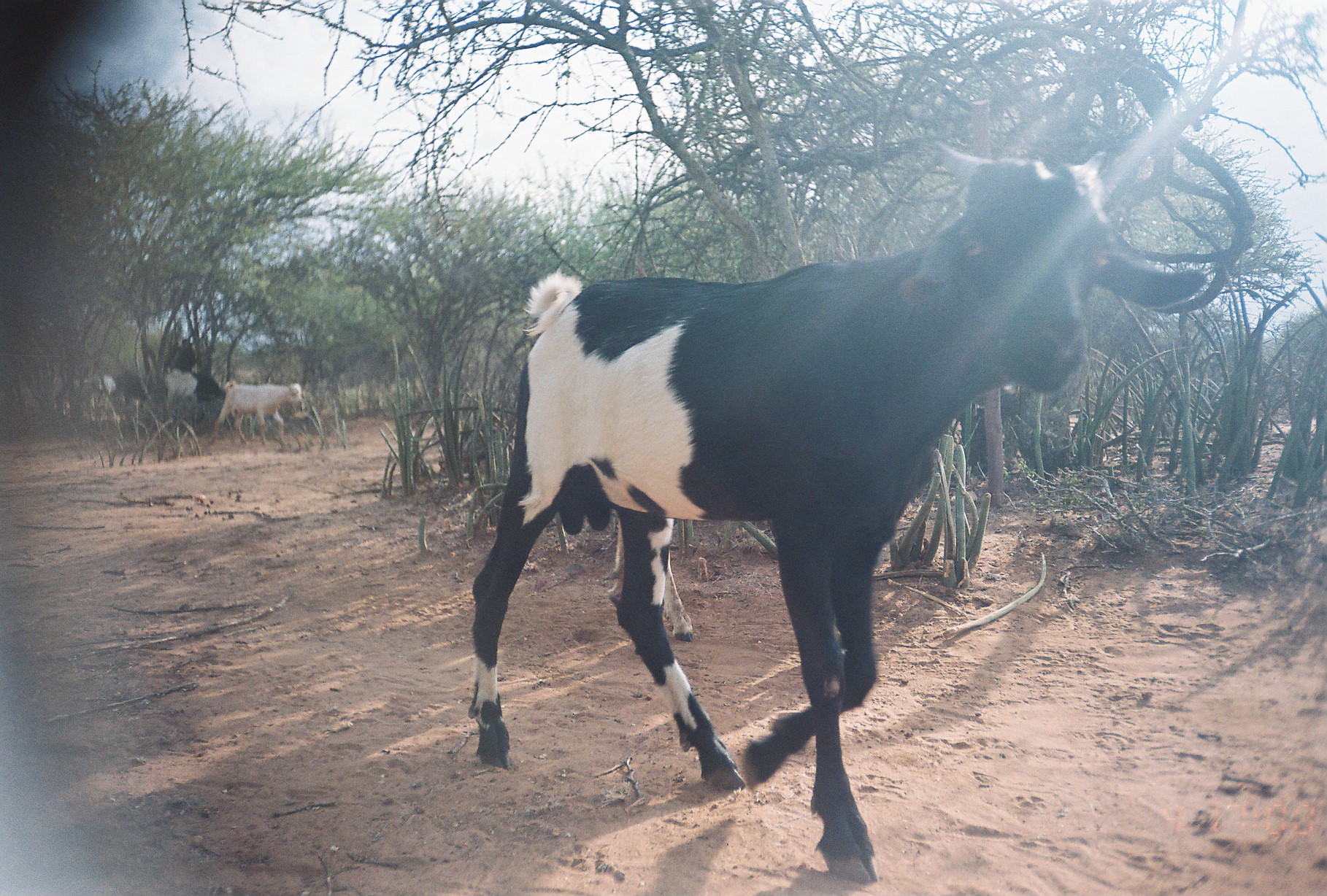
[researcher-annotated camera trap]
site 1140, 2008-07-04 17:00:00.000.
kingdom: Animalia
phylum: Chordata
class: Mammalia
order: Artiodactyla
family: Bovidae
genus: Capra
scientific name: Capra aegagrus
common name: wild goat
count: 4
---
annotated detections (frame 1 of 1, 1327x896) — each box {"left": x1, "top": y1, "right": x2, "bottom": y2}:
capra aegagrus: {"left": 465, "top": 141, "right": 1210, "bottom": 886}; {"left": 609, "top": 508, "right": 694, "bottom": 639}; {"left": 209, "top": 379, "right": 305, "bottom": 443}; {"left": 166, "top": 367, "right": 219, "bottom": 407}; {"left": 96, "top": 374, "right": 146, "bottom": 399}